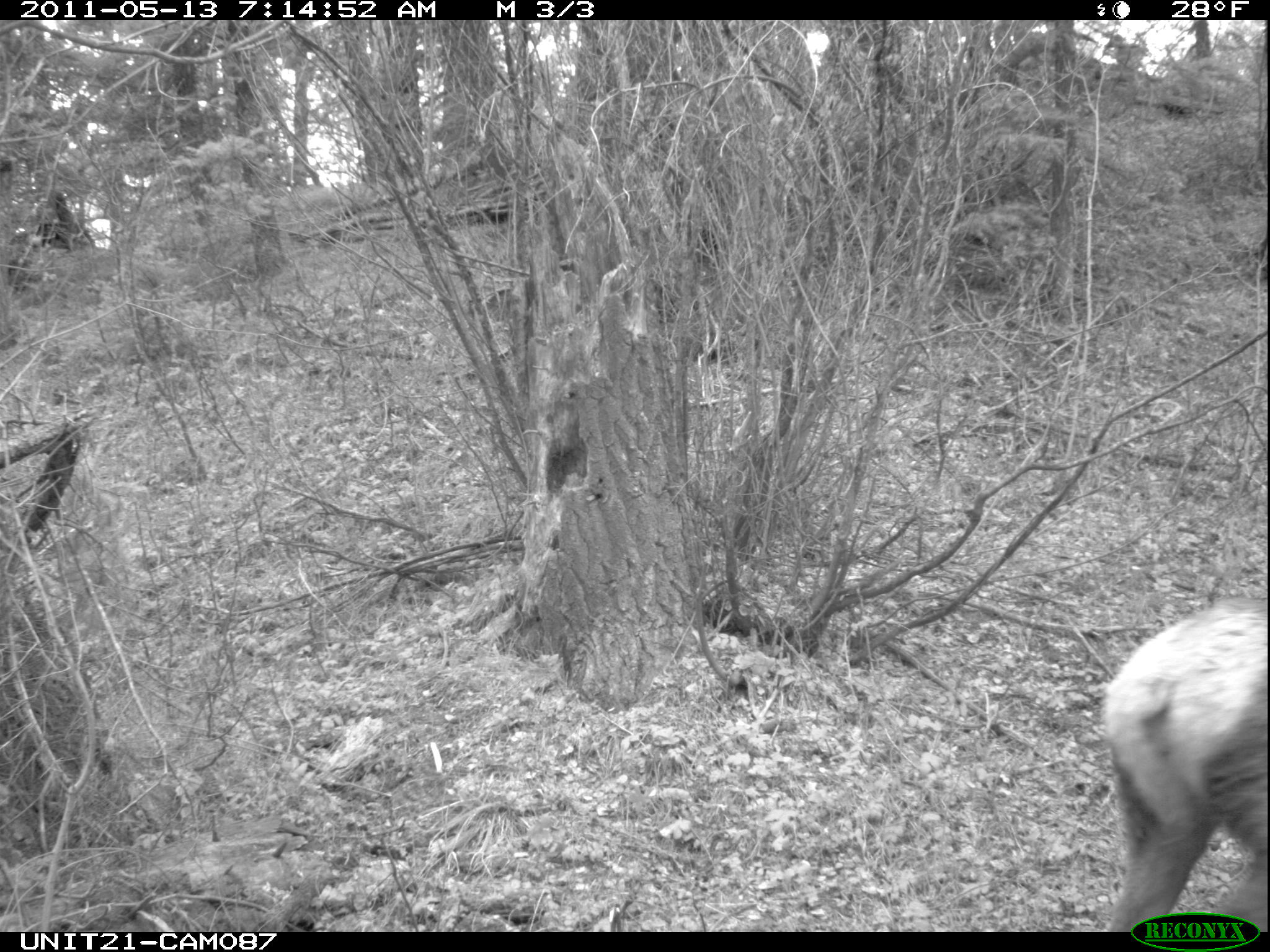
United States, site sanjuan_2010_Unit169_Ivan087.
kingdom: Animalia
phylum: Chordata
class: Mammalia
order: Artiodactyla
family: Cervidae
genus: Cervus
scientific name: Cervus elaphus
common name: red deer